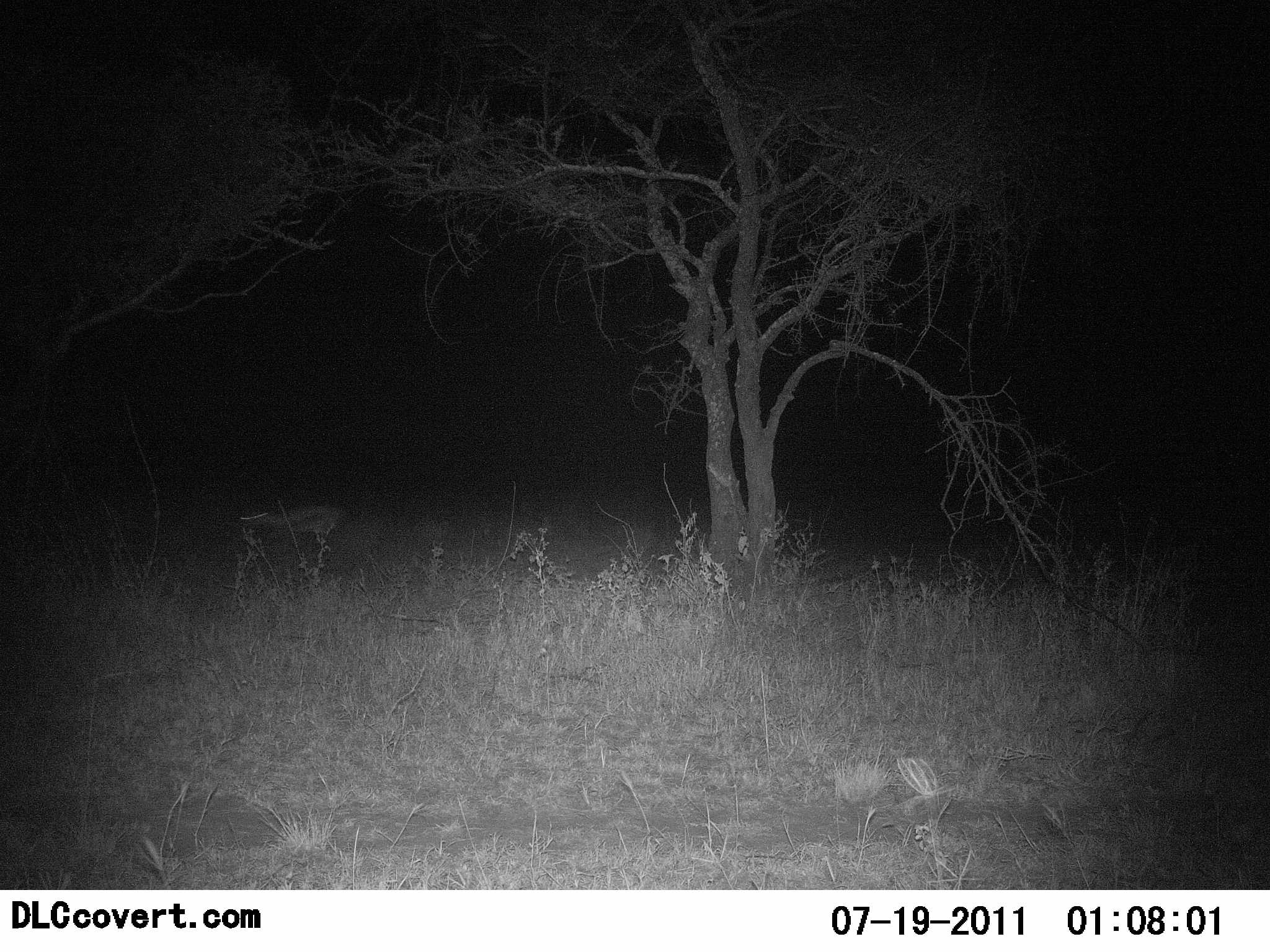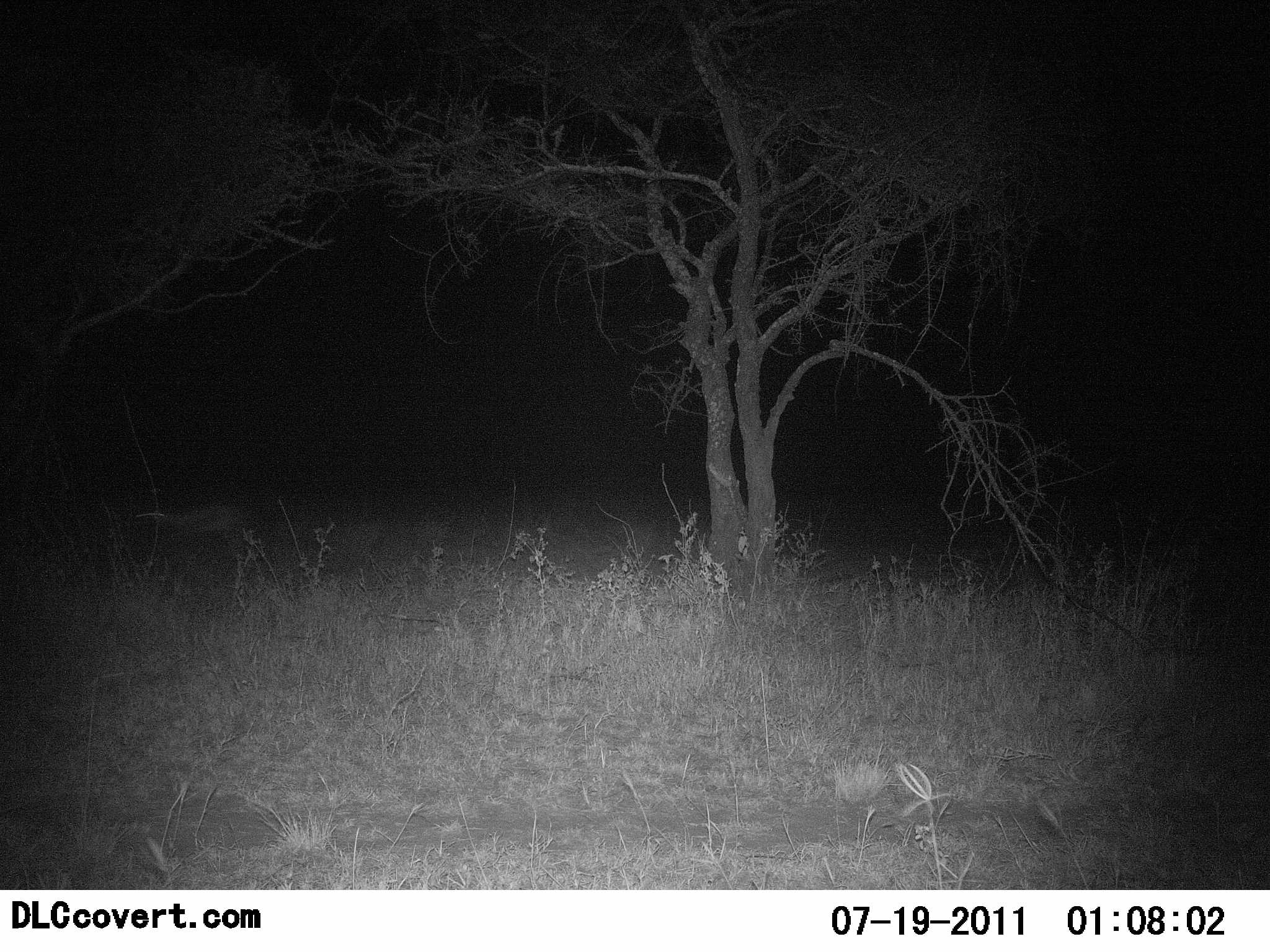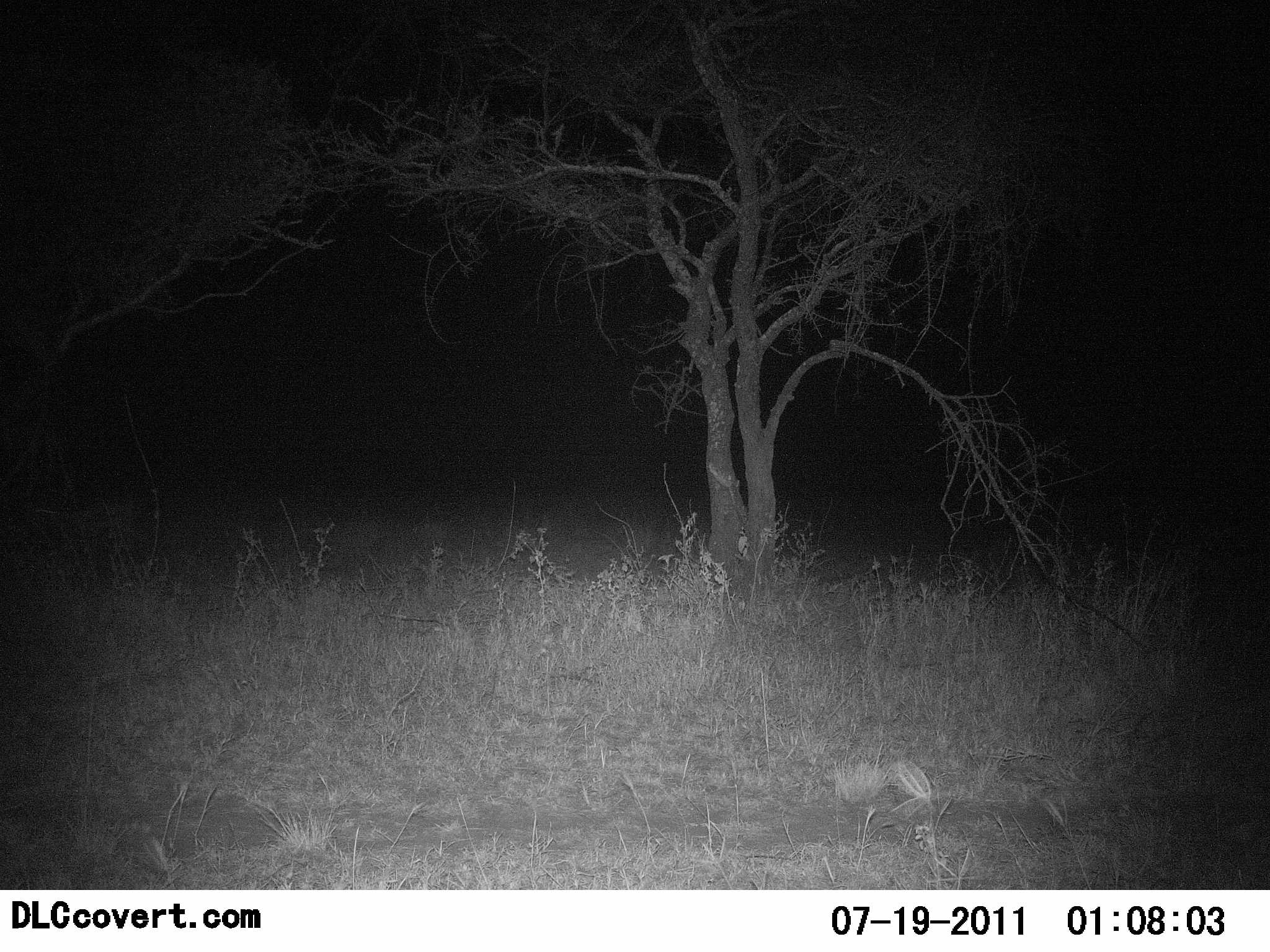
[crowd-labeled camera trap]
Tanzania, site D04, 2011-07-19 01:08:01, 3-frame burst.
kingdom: Animalia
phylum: Chordata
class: Mammalia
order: Artiodactyla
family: Bovidae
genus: Eudorcas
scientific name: Eudorcas thomsonii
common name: thomson's gazelle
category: gazellethomsons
Gazellethomsons (thomson's gazelle) (Eudorcas thomsonii), count 1. Behavior (volunteer vote fractions): standing 0%, resting 0%, moving 100%, interacting 0%. Young present (vote fraction): 0%. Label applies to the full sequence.